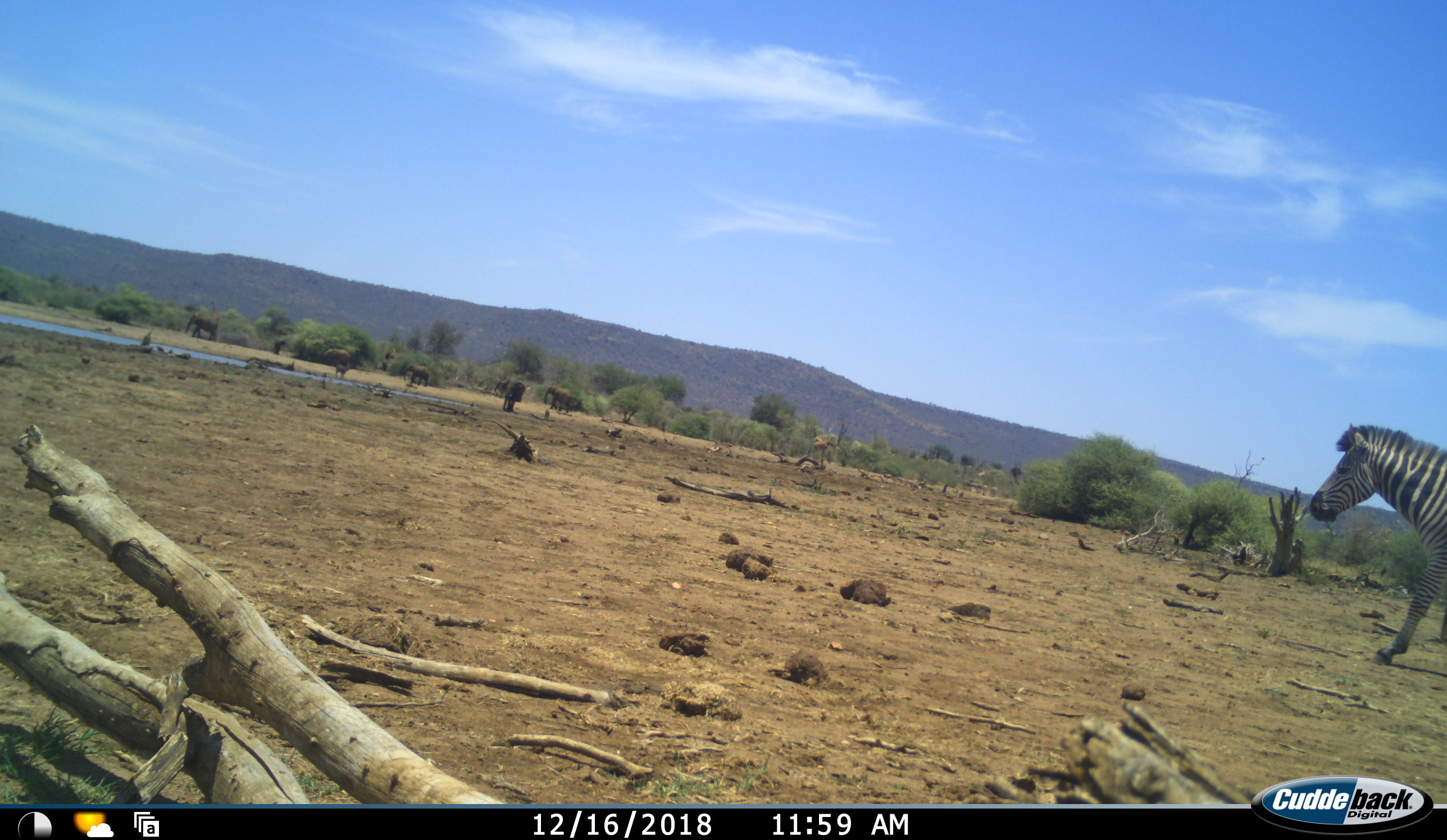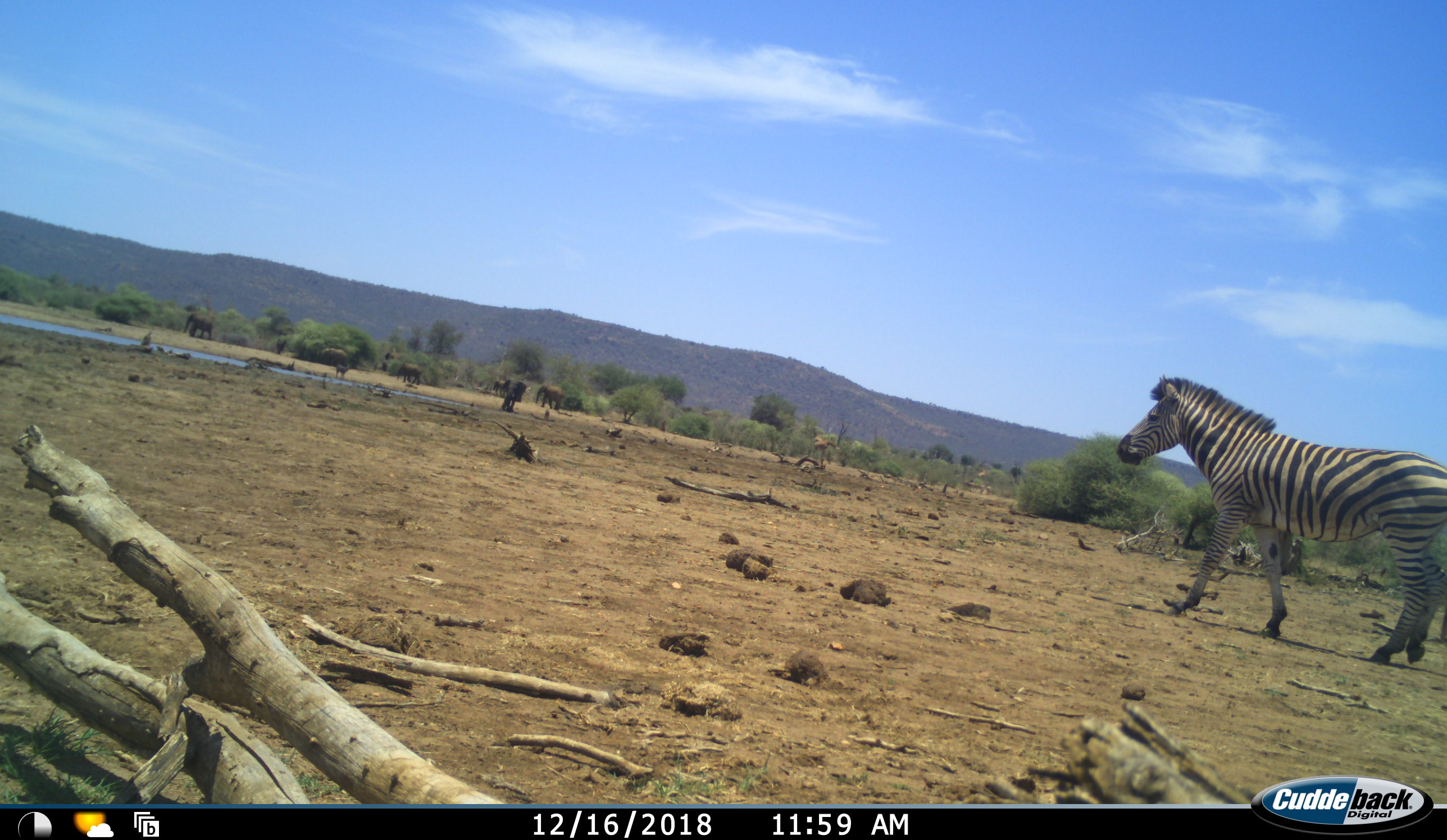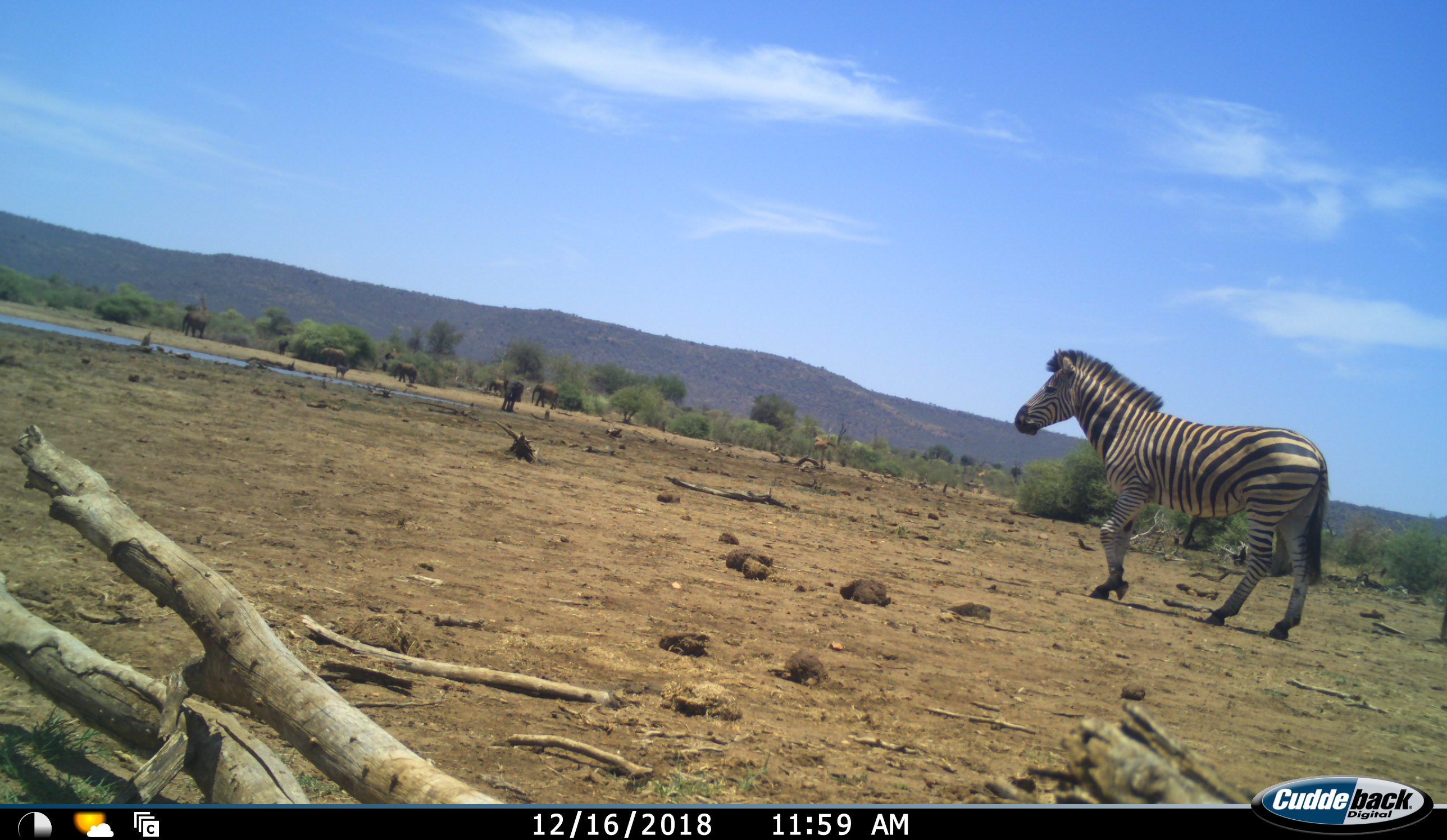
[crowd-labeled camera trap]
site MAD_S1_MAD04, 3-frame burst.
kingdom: Animalia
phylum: Chordata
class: Mammalia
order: Proboscidea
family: Elephantidae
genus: Loxodonta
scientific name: Loxodonta africana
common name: african bush elephant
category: elephant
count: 7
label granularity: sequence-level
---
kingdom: Animalia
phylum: Chordata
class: Mammalia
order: Perissodactyla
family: Equidae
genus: Equus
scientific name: Equus quagga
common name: plains zebra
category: zebraplains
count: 1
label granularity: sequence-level